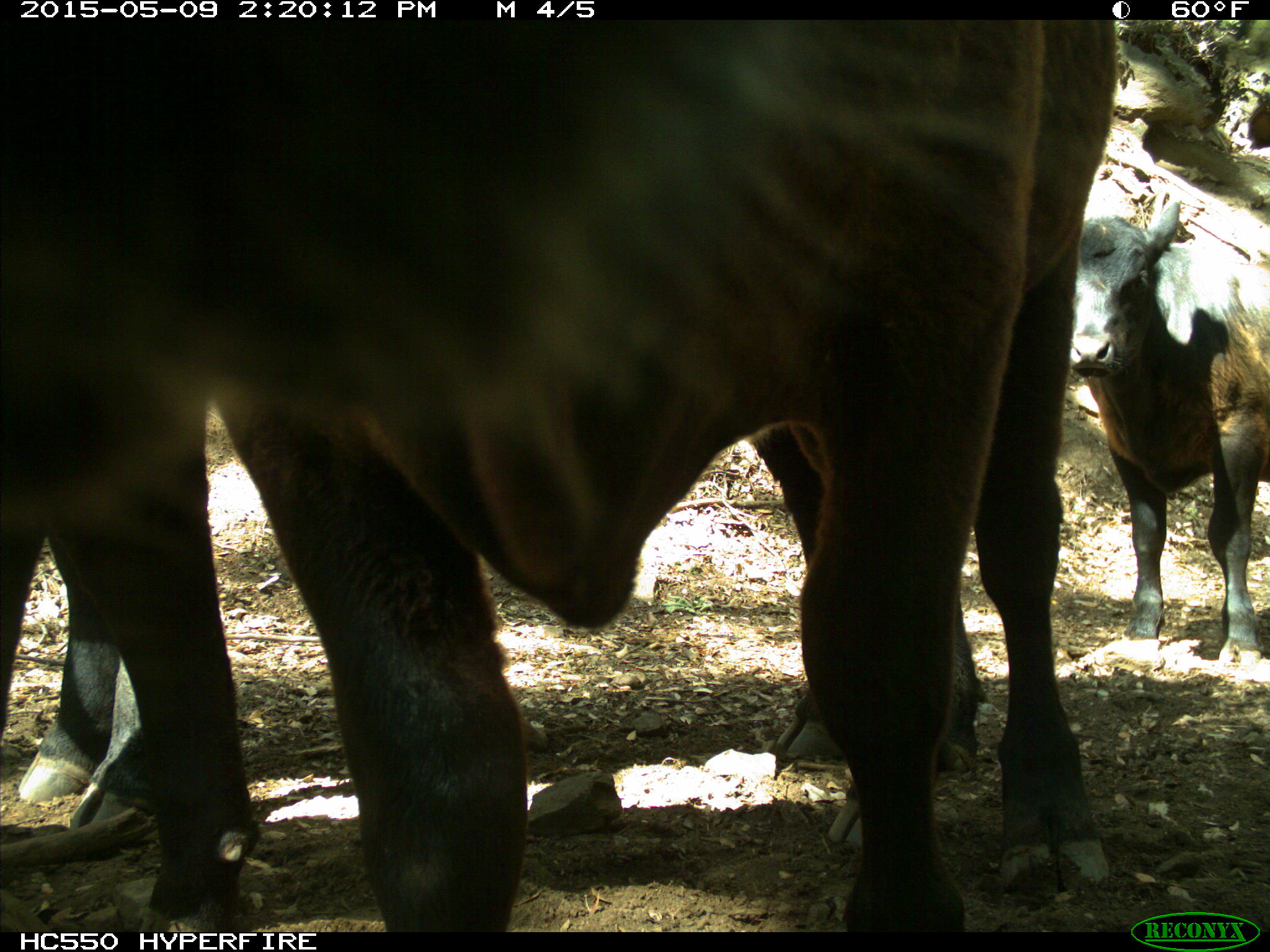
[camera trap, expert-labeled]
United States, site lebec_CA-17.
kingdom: Animalia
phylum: Chordata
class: Mammalia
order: Artiodactyla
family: Bovidae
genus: Bos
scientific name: Bos taurus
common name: domestic cow